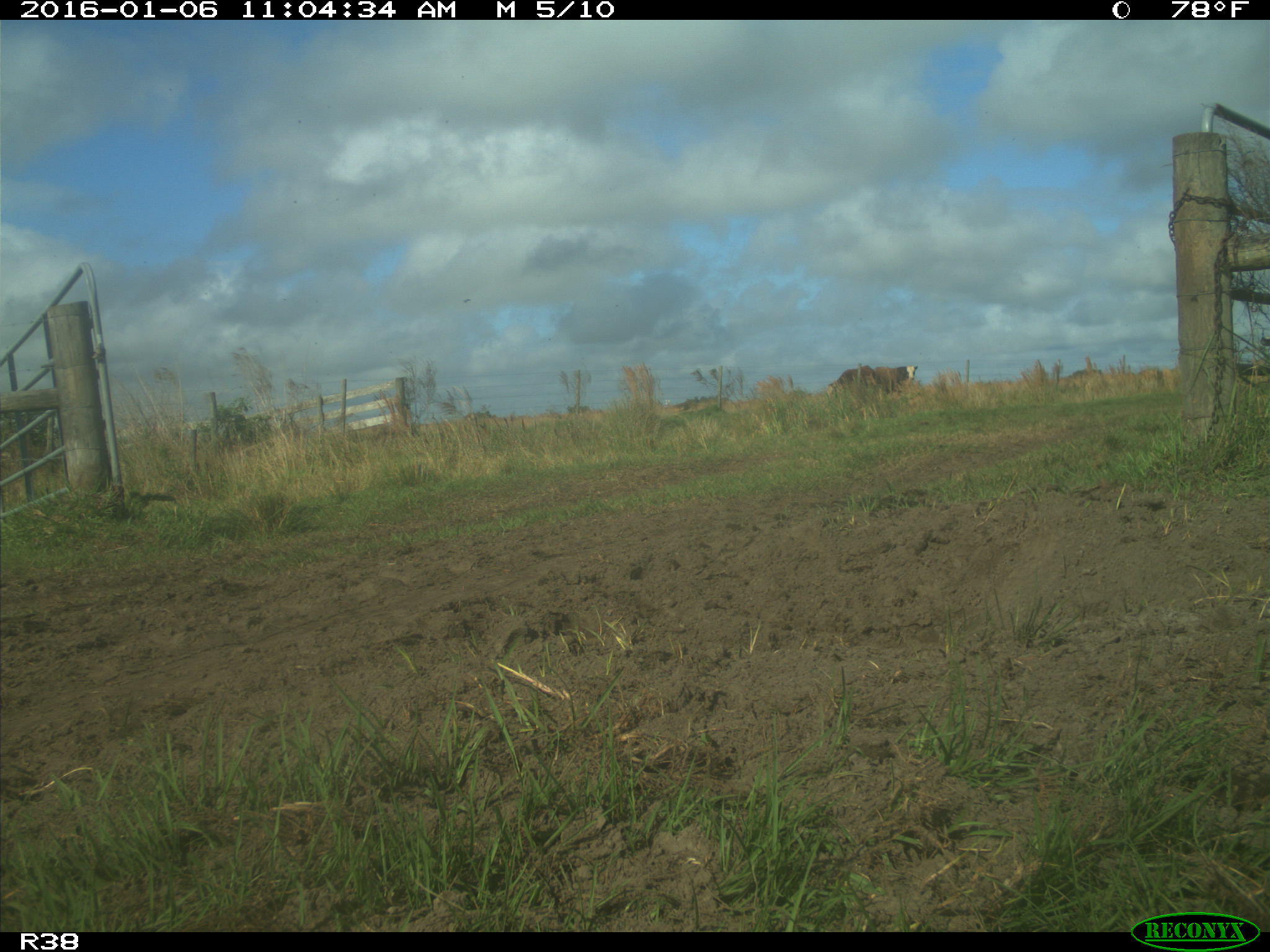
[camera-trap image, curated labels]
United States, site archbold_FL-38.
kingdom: Animalia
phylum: Chordata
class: Mammalia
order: Artiodactyla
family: Bovidae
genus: Bos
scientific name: Bos taurus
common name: domestic cow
Bos taurus (domestic cow).